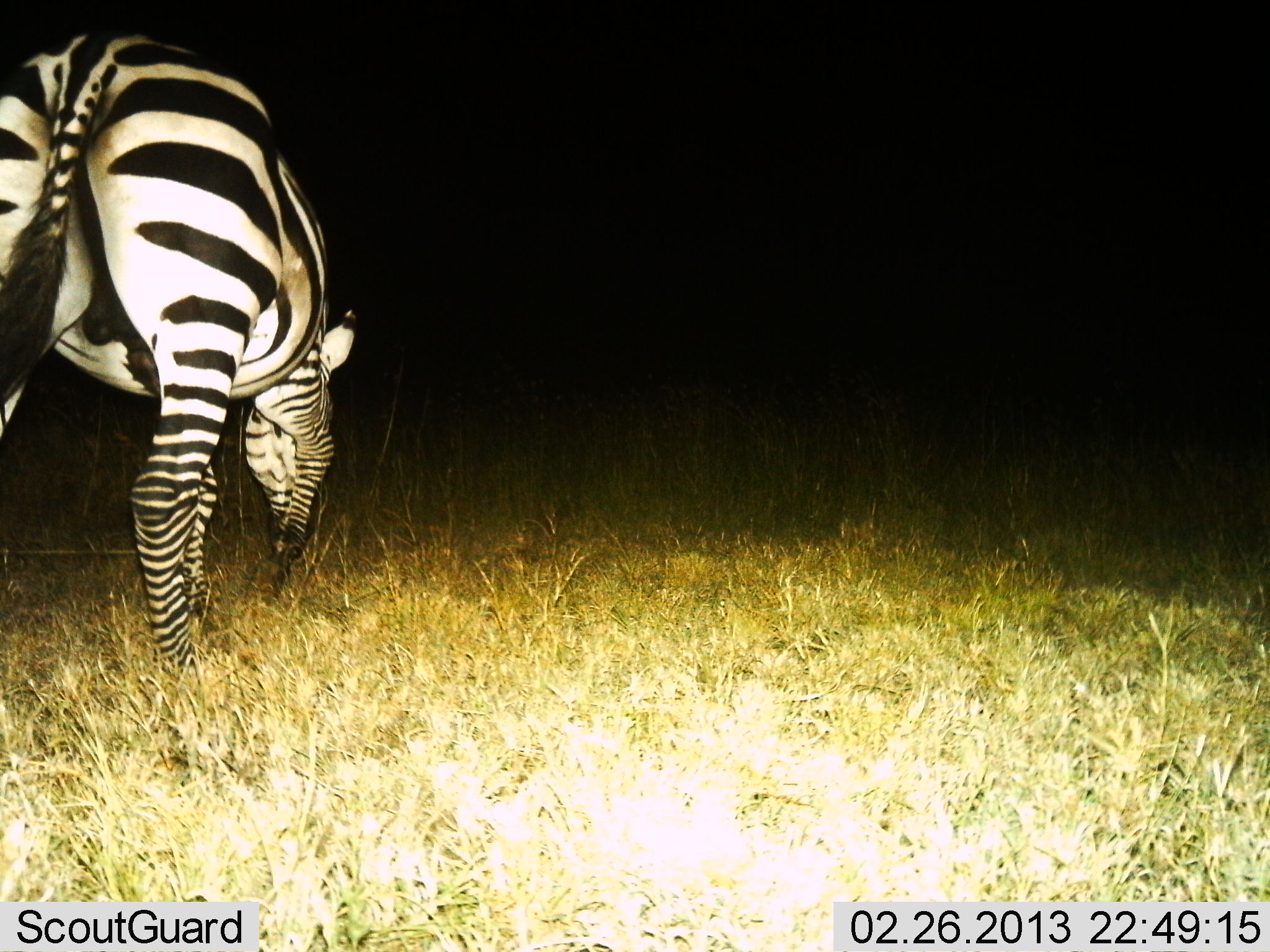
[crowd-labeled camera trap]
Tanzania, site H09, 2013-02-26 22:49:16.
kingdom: Animalia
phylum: Chordata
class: Mammalia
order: Perissodactyla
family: Equidae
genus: Equus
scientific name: Equus quagga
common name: plains zebra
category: zebra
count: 1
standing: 33%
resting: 0%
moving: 0%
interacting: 0%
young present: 0%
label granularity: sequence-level